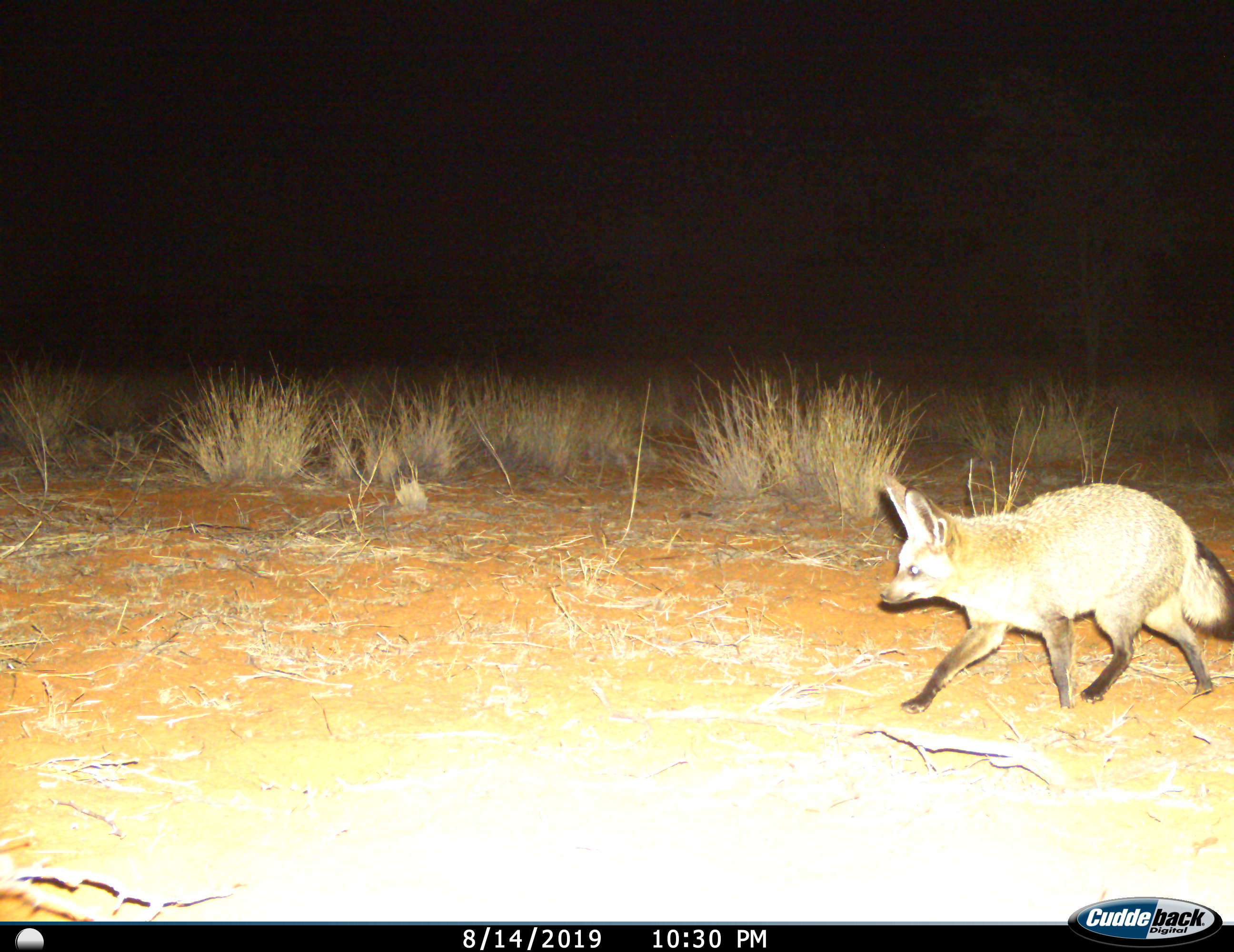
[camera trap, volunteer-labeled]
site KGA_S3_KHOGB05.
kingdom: Animalia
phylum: Chordata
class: Mammalia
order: Carnivora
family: Canidae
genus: Otocyon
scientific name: Otocyon megalotis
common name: bat-eared fox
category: foxbateared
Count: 1.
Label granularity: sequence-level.